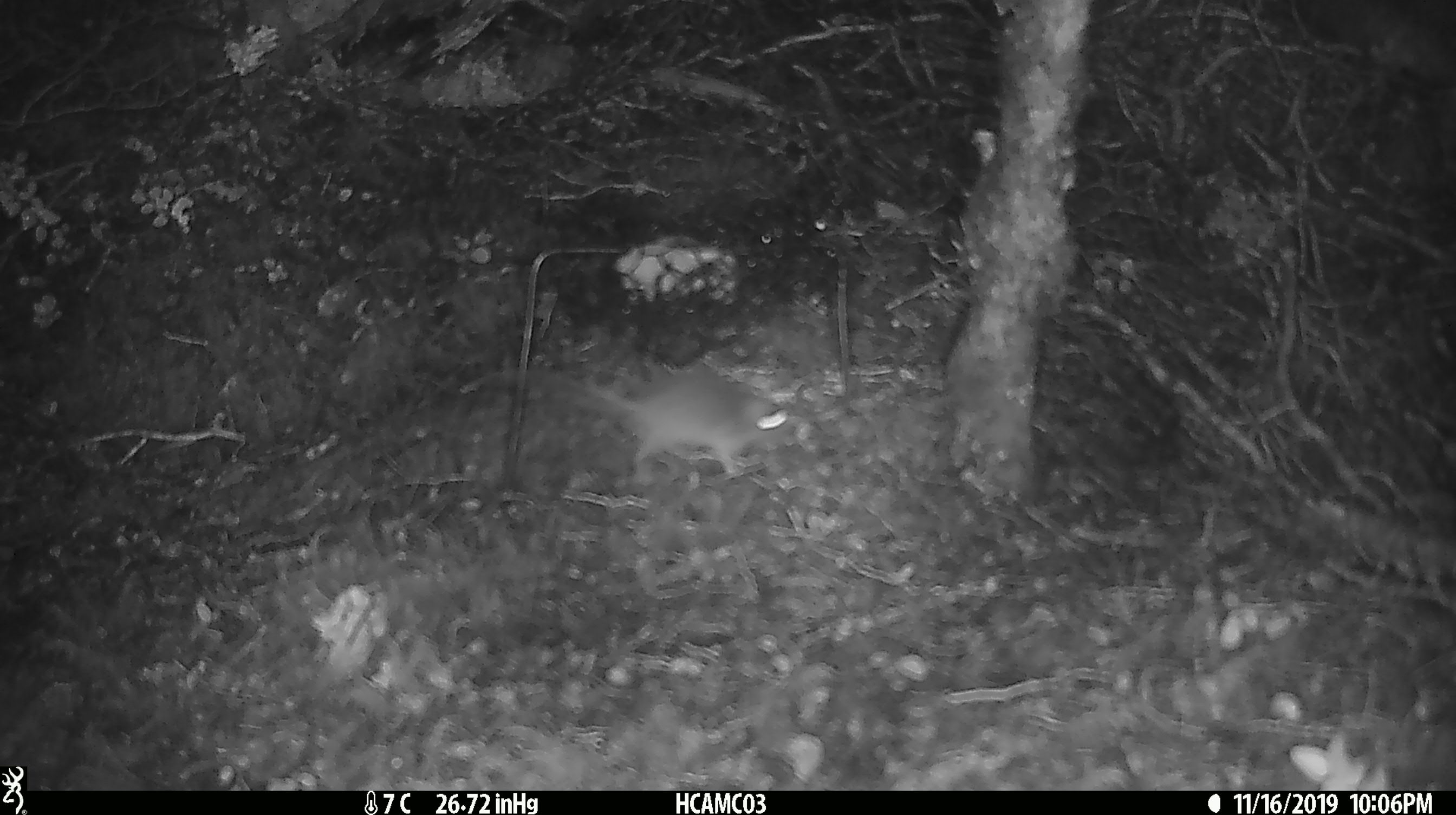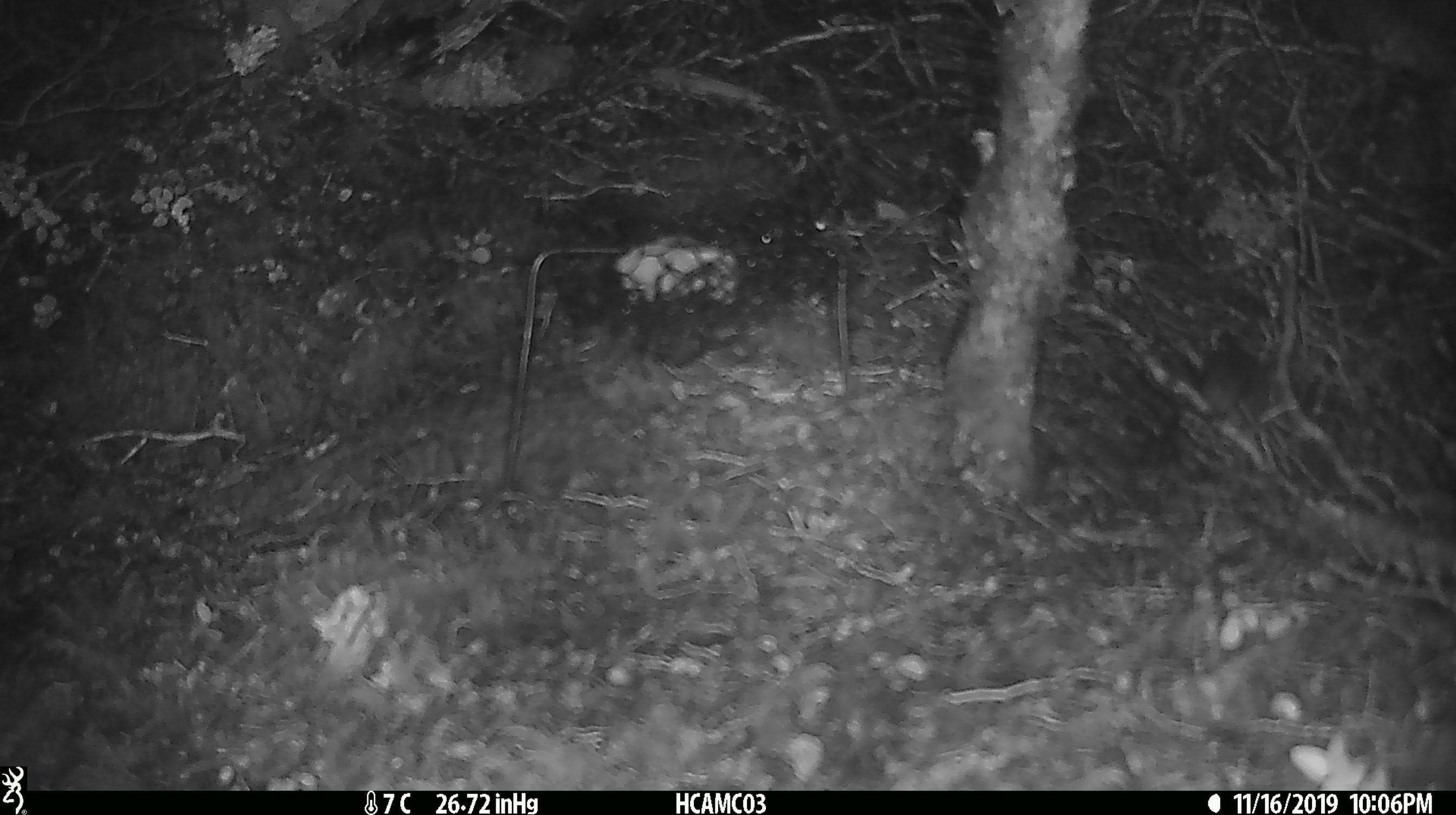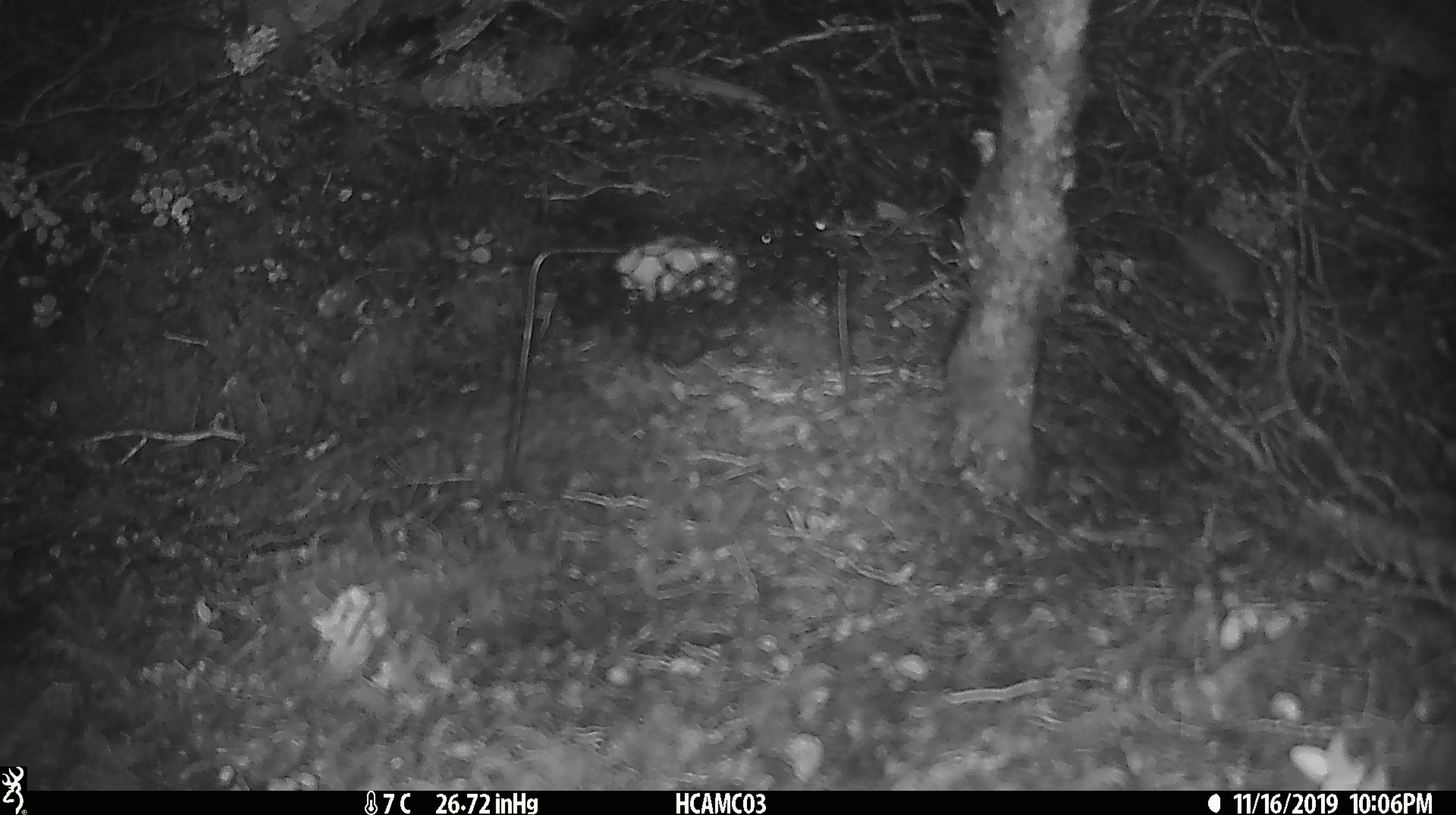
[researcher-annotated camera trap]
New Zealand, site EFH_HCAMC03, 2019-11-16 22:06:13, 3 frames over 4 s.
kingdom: Animalia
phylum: Chordata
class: Mammalia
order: Rodentia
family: Muridae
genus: Mus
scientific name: Mus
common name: mouse